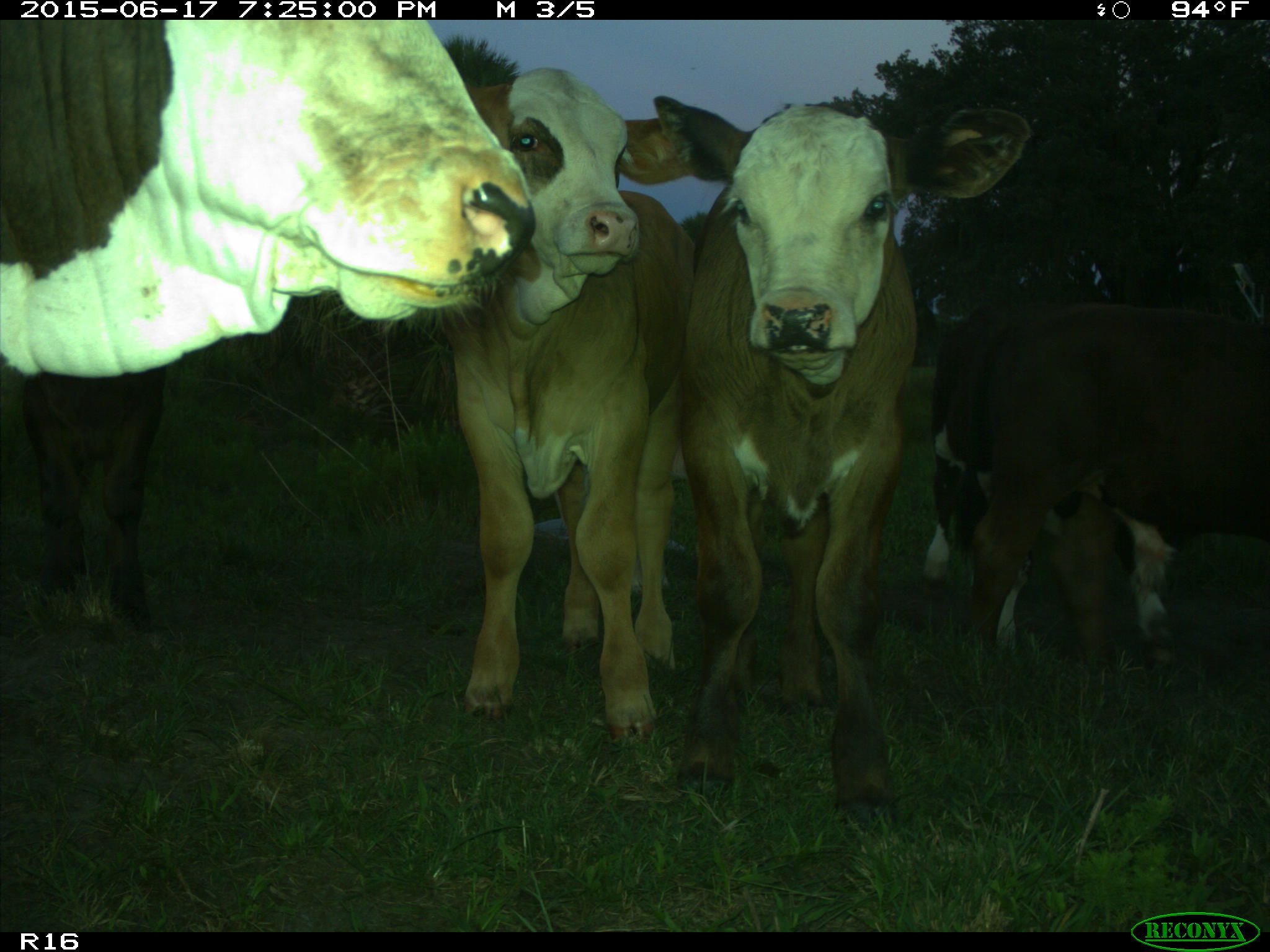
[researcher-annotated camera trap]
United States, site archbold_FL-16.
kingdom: Animalia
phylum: Chordata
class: Mammalia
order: Artiodactyla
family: Bovidae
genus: Bos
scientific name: Bos taurus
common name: domestic cow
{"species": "Bos taurus (domestic cow)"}